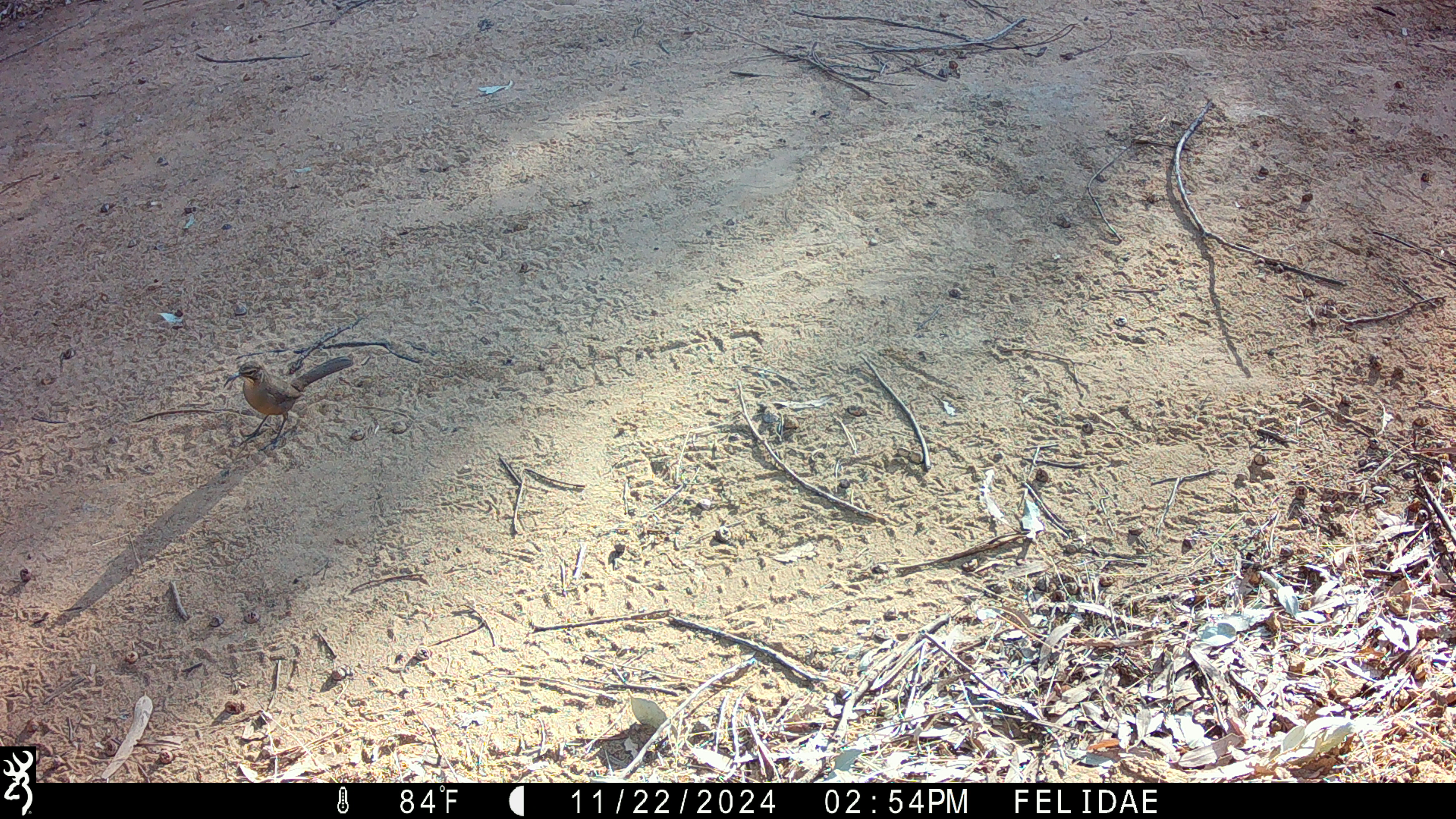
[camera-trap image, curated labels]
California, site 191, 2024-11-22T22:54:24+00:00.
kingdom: Animalia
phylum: Chordata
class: Aves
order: Passeriformes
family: Passerellidae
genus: Melozone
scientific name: Melozone crissalis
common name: california towhee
California towhee (Melozone crissalis).